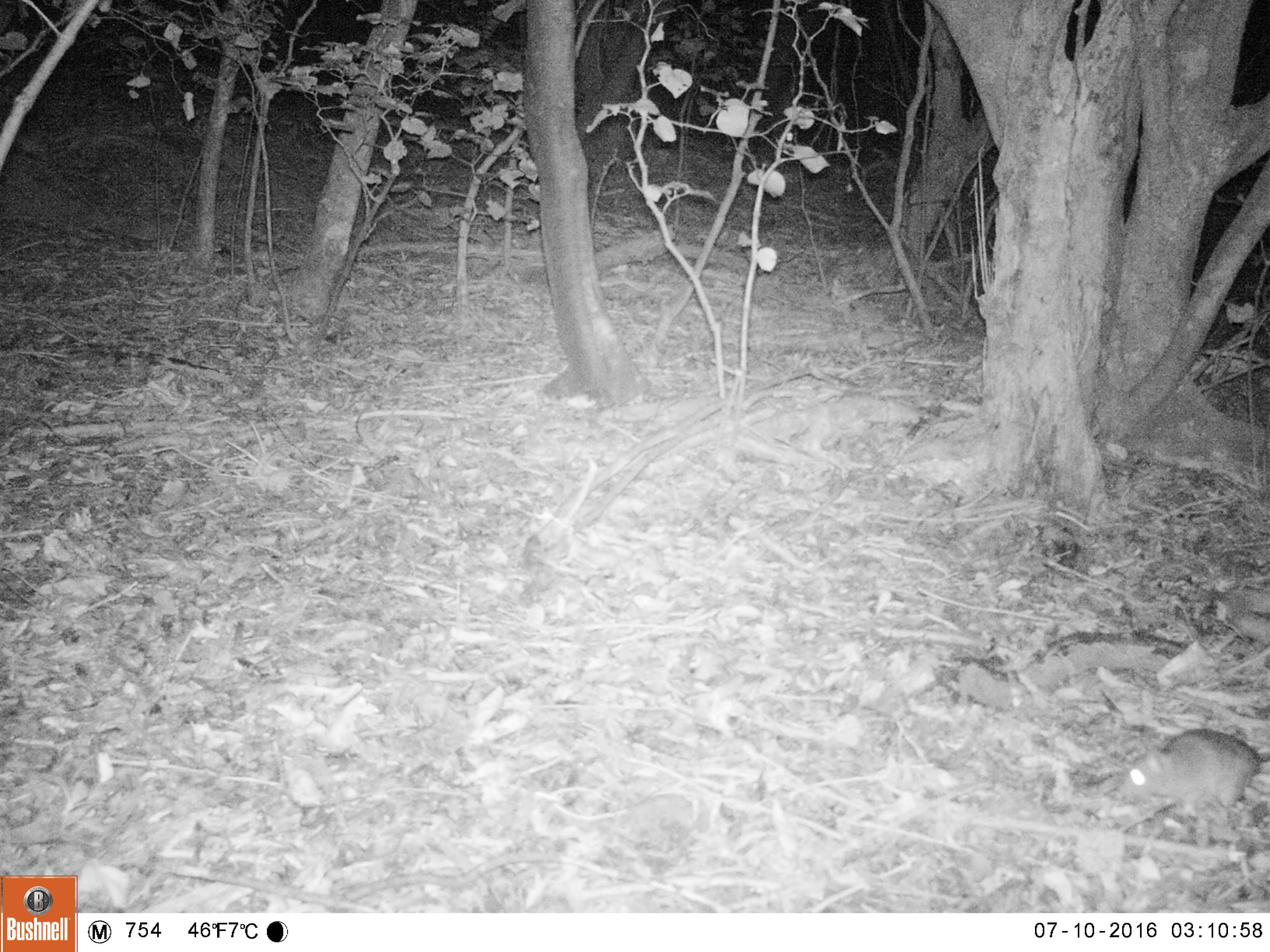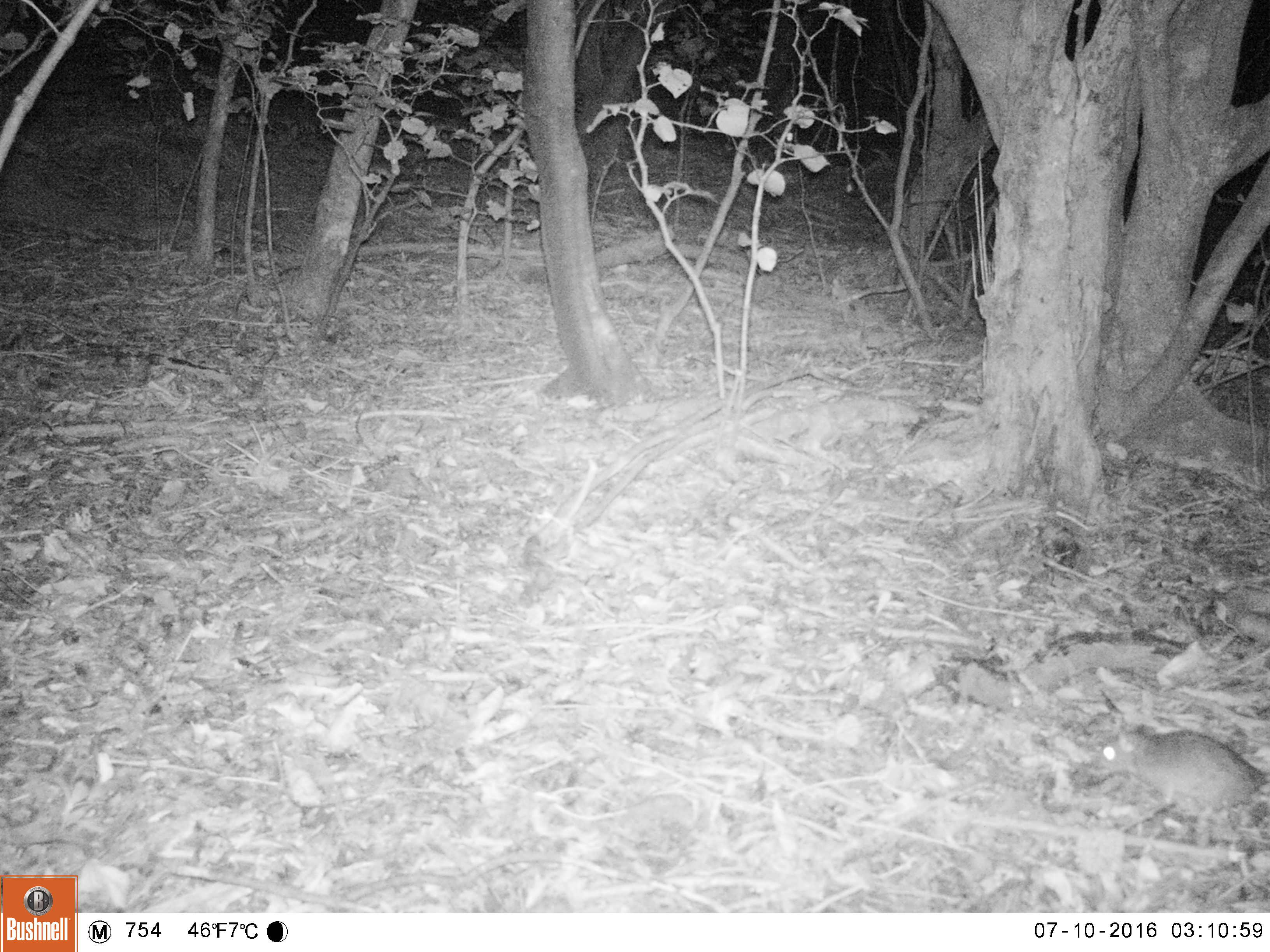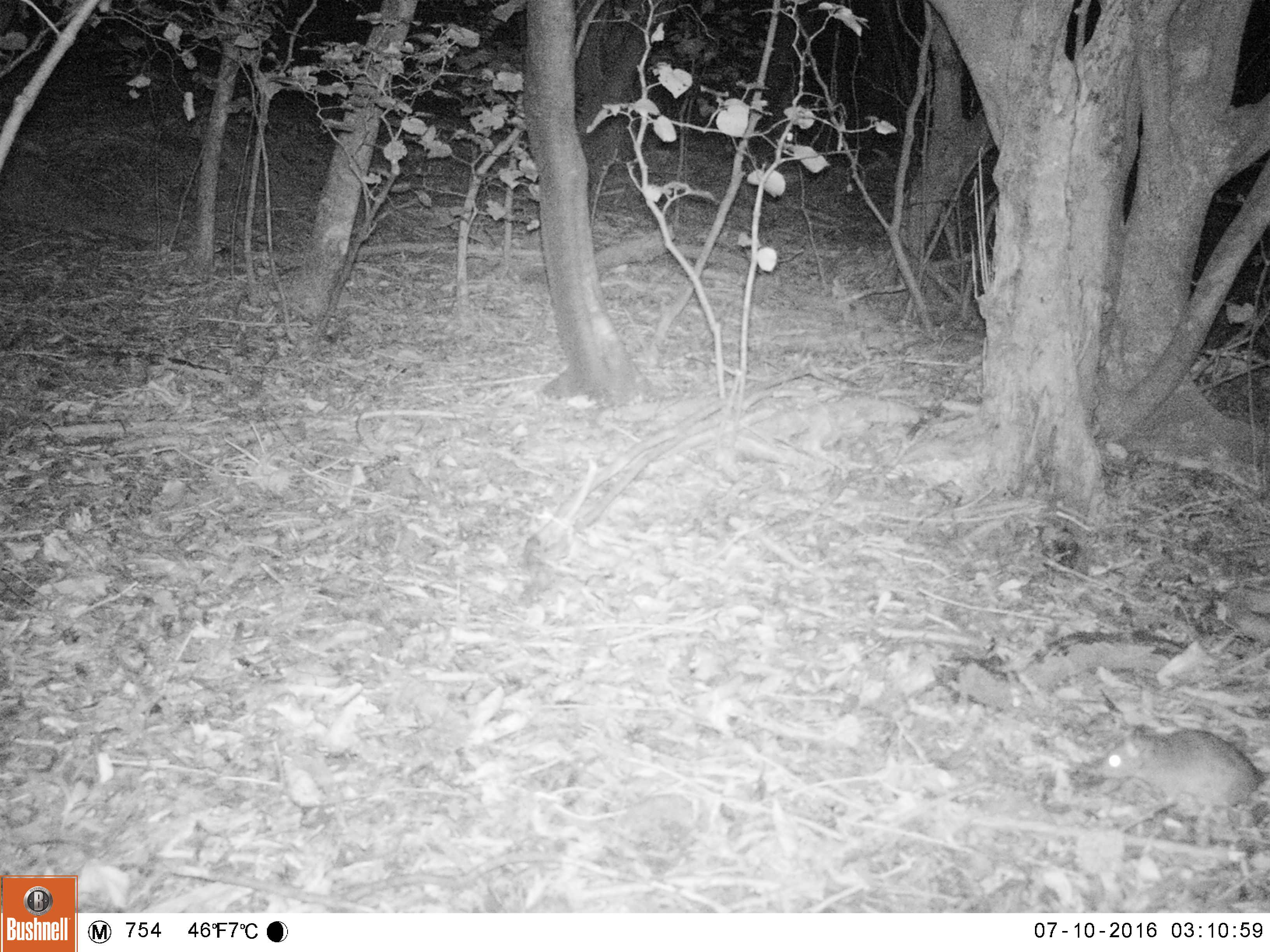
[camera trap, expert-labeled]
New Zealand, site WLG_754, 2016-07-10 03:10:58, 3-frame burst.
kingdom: Animalia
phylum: Chordata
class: Mammalia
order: Rodentia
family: Muridae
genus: Rattus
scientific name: Rattus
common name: rat